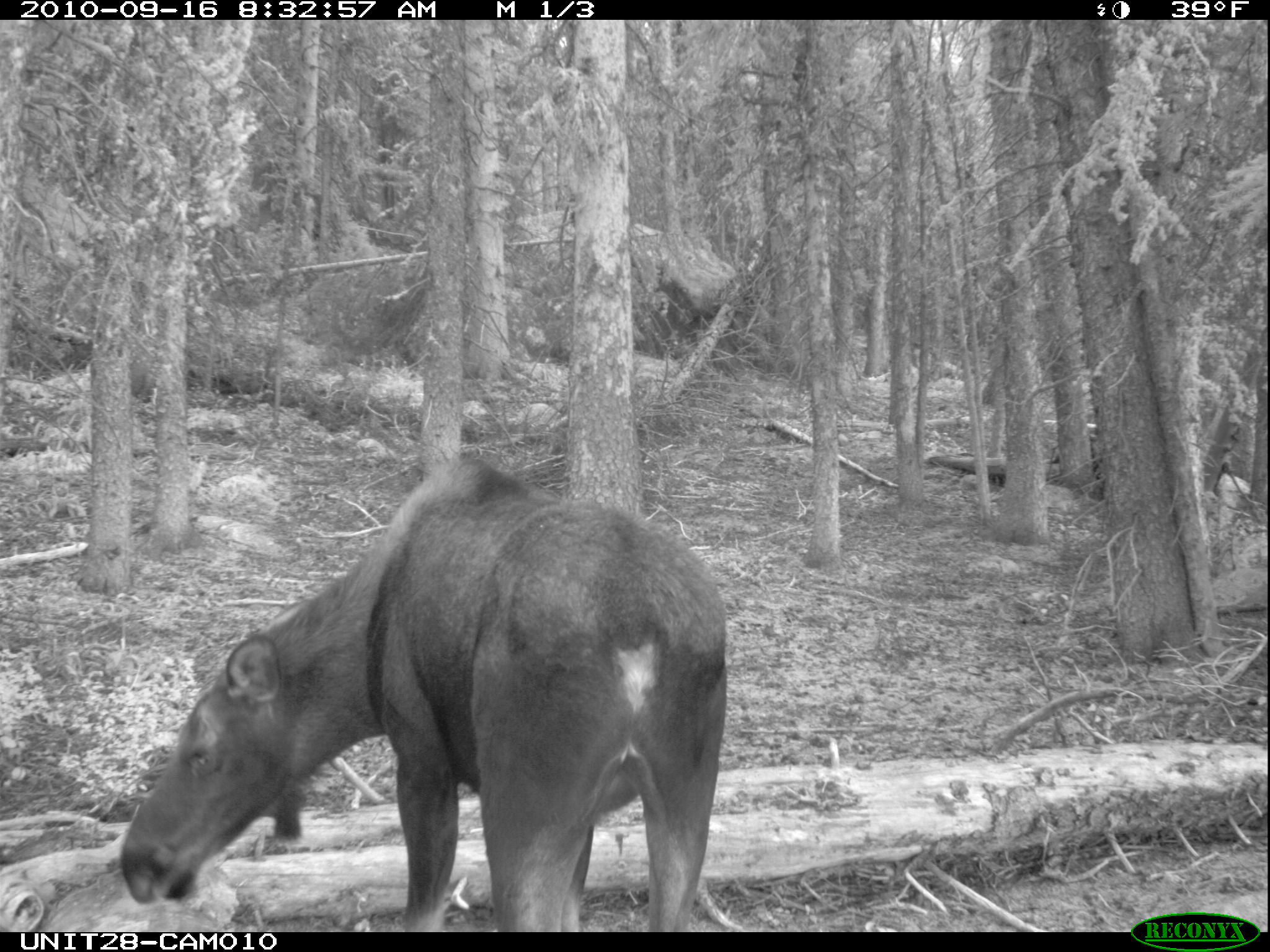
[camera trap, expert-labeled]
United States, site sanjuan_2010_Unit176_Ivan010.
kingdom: Animalia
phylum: Chordata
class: Mammalia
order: Artiodactyla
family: Cervidae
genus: Alces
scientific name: Alces alces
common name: moose